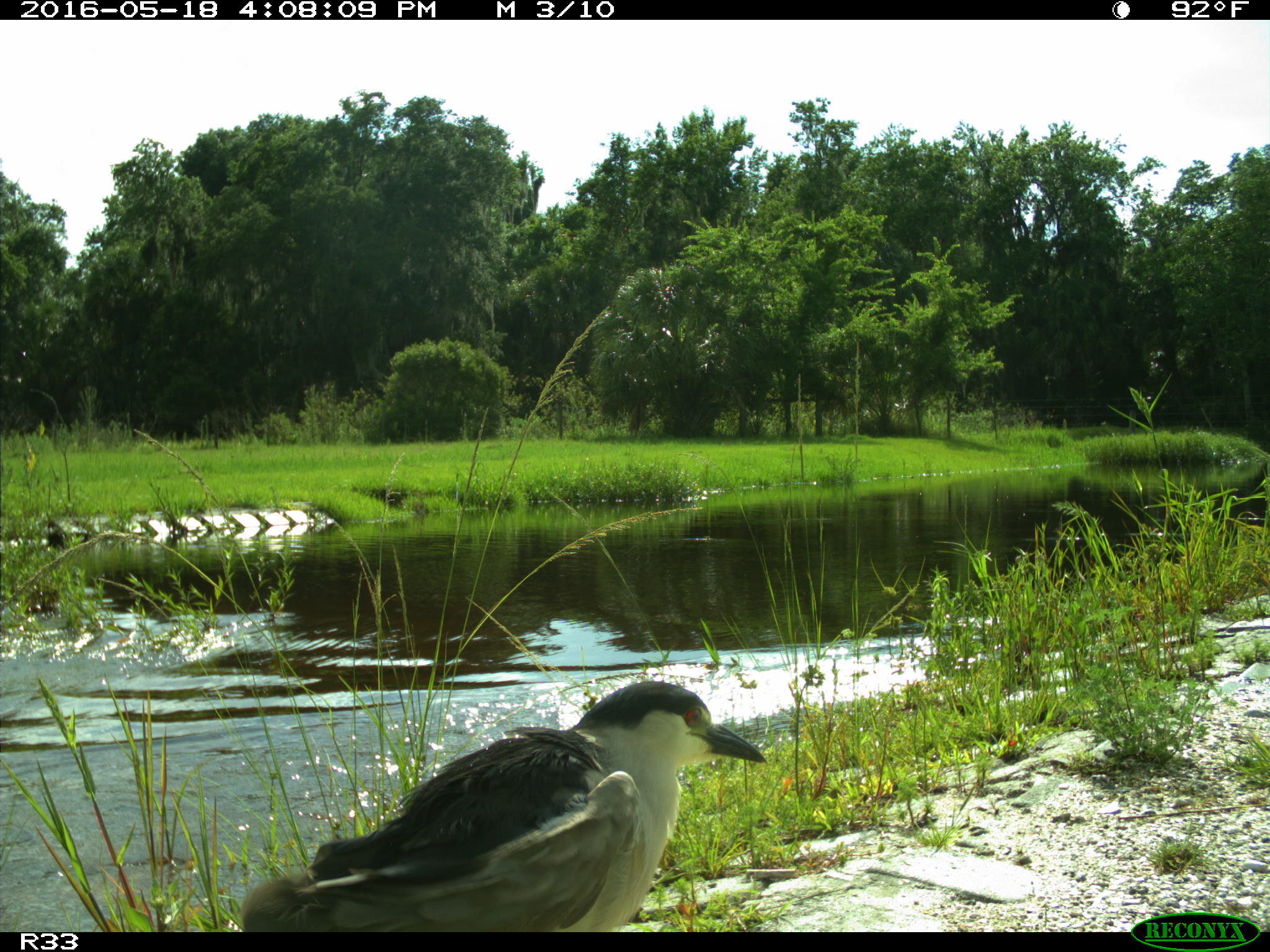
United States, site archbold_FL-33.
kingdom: Animalia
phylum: Chordata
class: Aves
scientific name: Aves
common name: birds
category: unidentified bird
Unidentified bird (birds) (Aves).